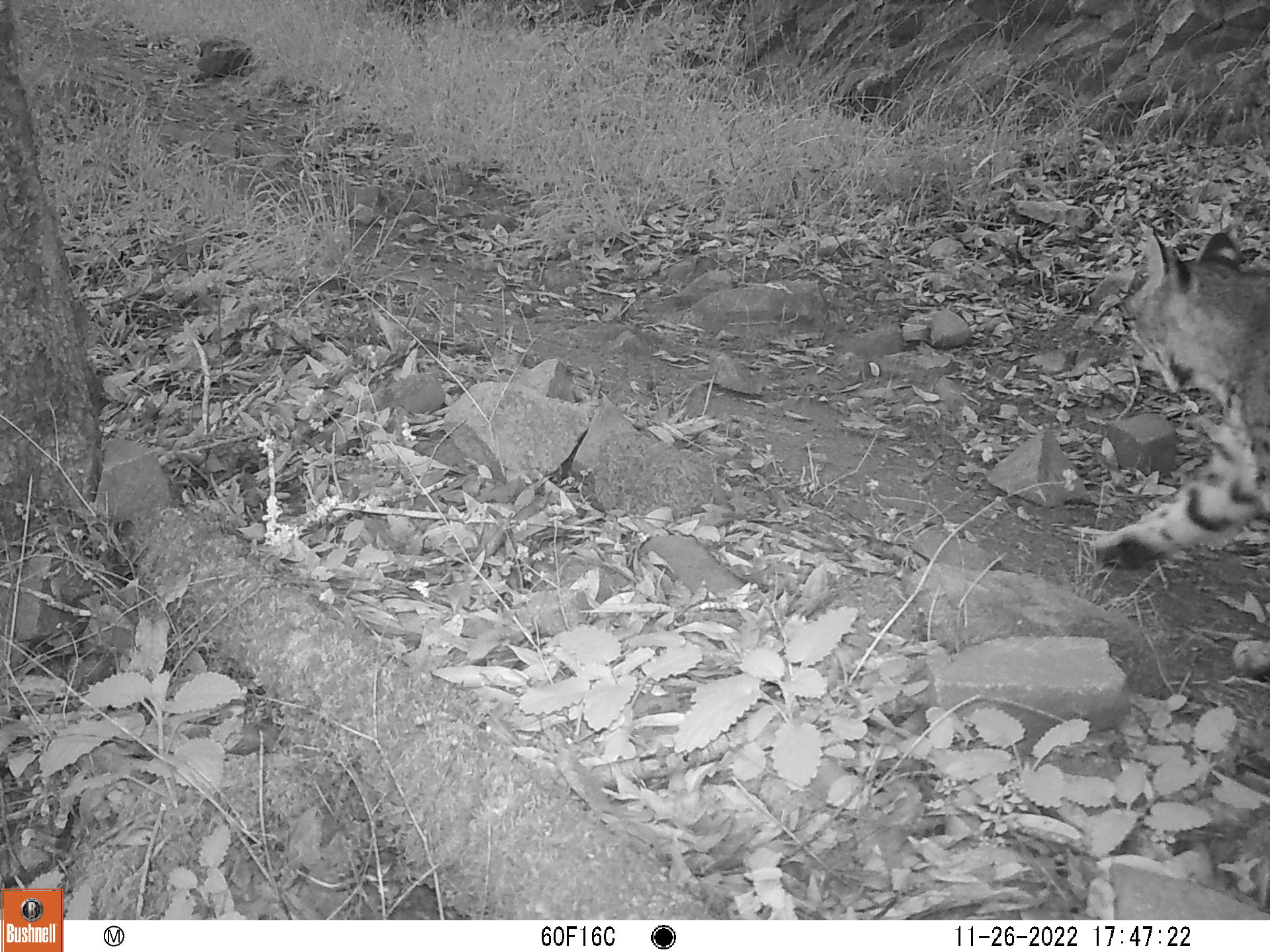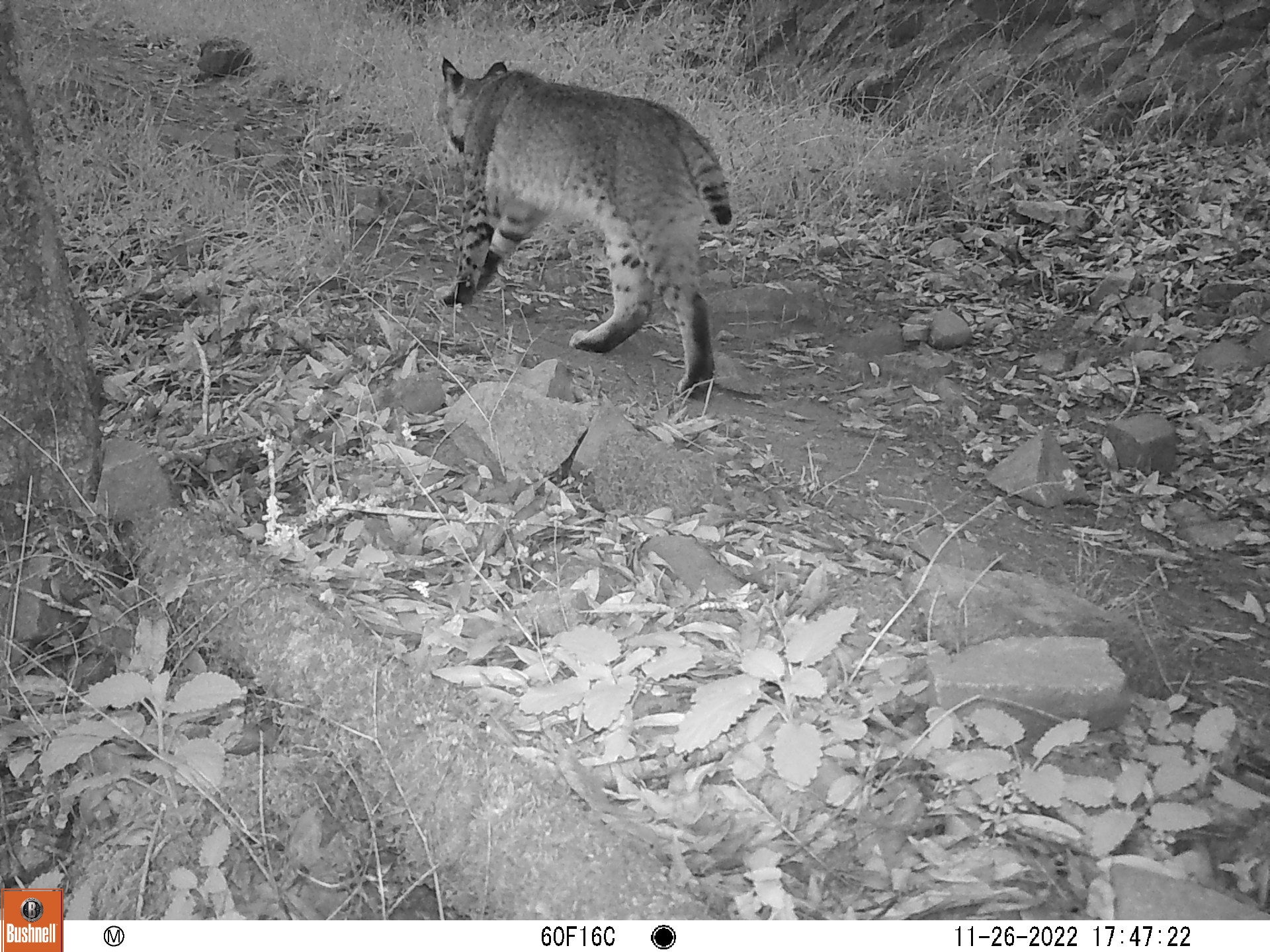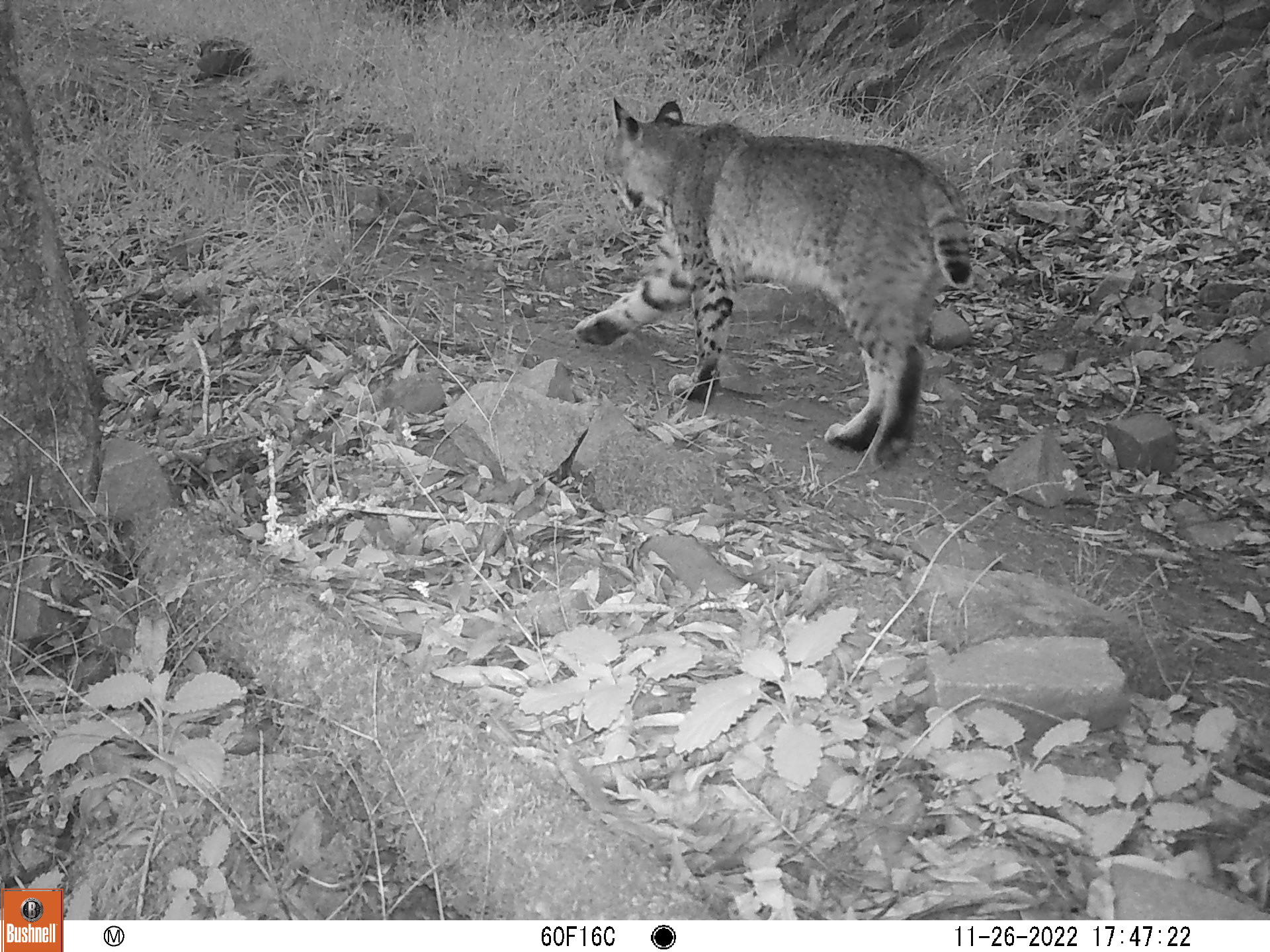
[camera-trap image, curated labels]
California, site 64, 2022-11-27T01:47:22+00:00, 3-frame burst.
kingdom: Animalia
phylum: Chordata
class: Mammalia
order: Carnivora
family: Felidae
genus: Lynx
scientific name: Lynx rufus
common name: bobcat